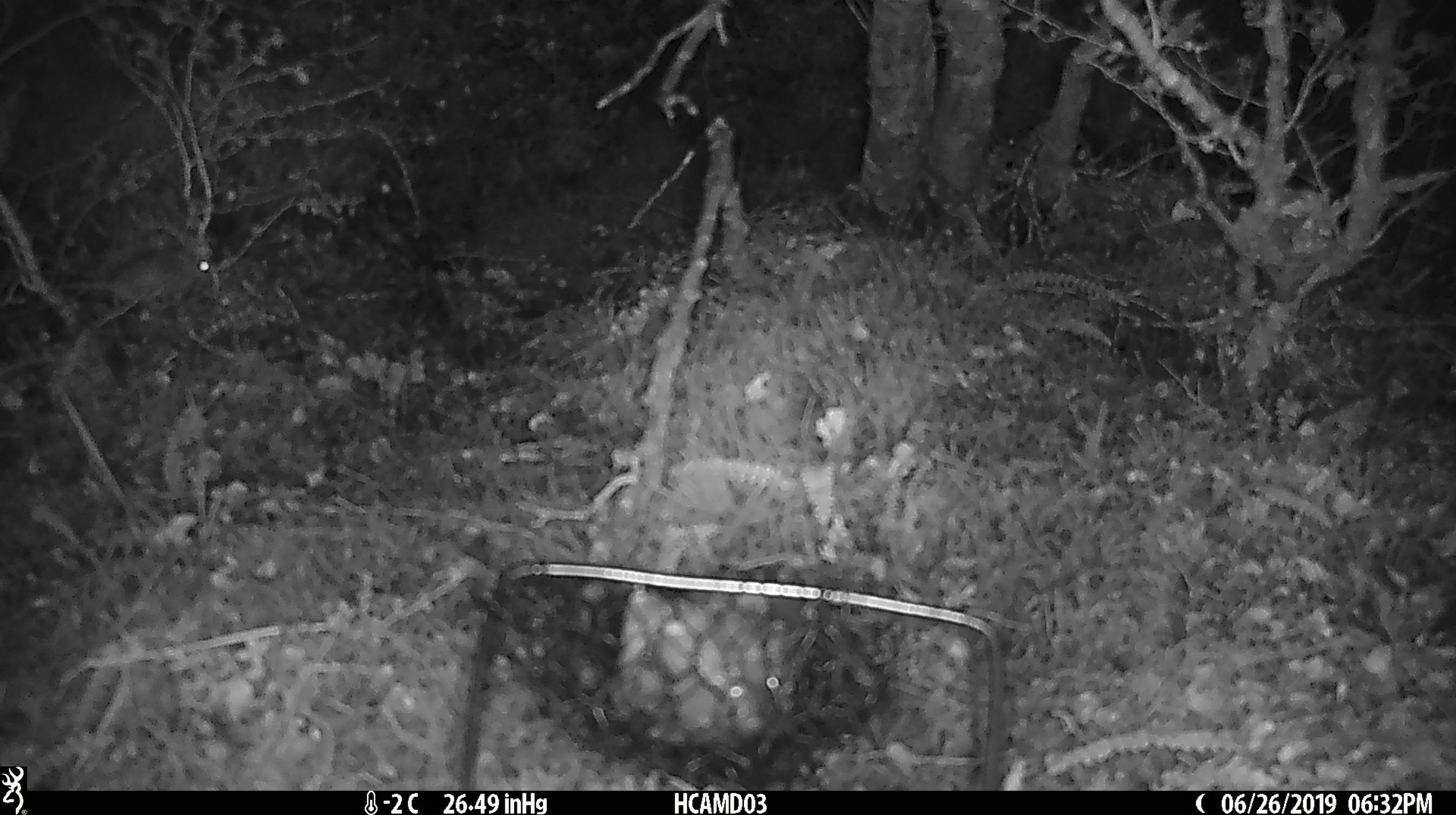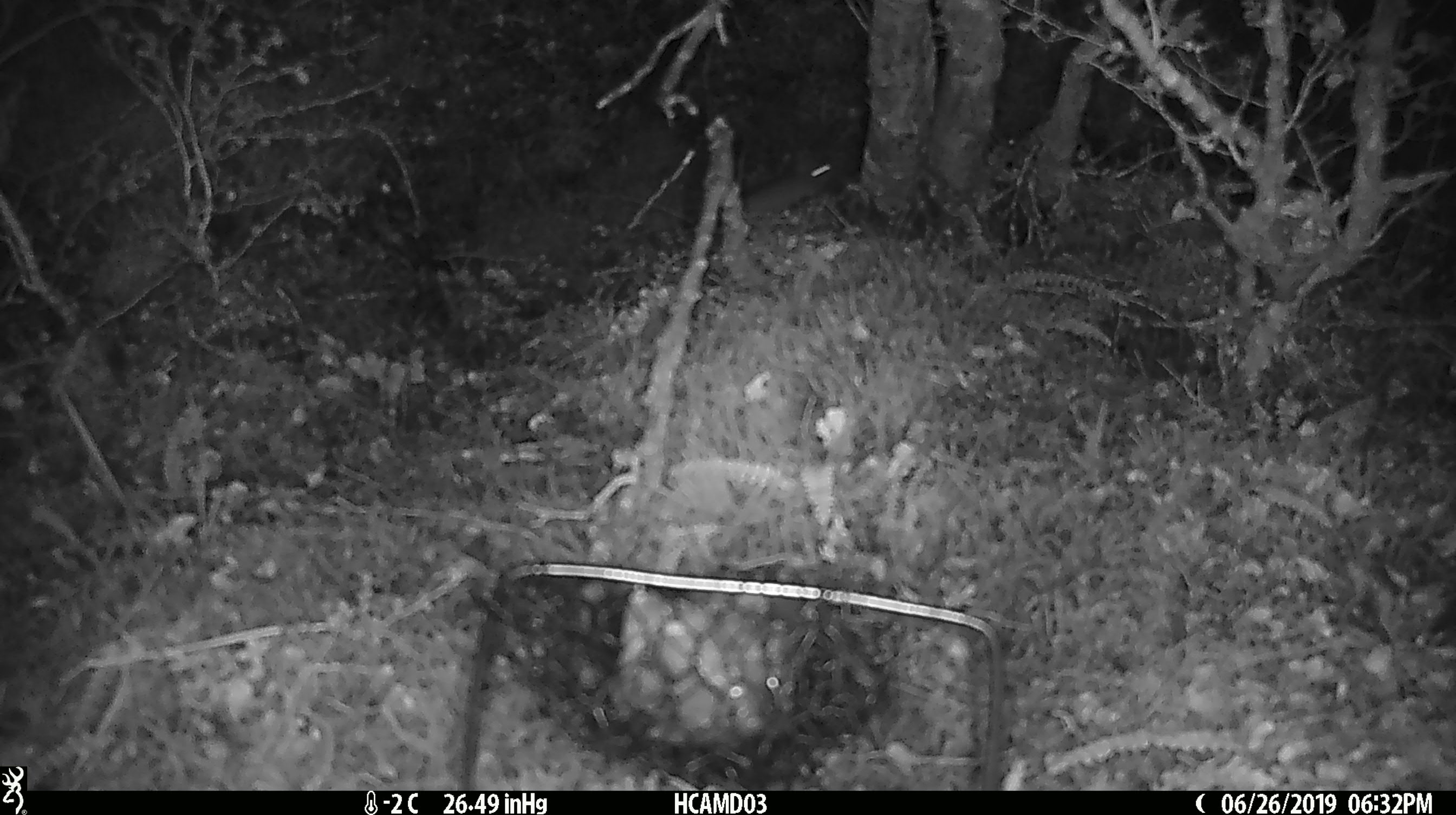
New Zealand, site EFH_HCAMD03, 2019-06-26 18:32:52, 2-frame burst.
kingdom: Animalia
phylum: Chordata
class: Mammalia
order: Rodentia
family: Muridae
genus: Mus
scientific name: Mus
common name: mouse